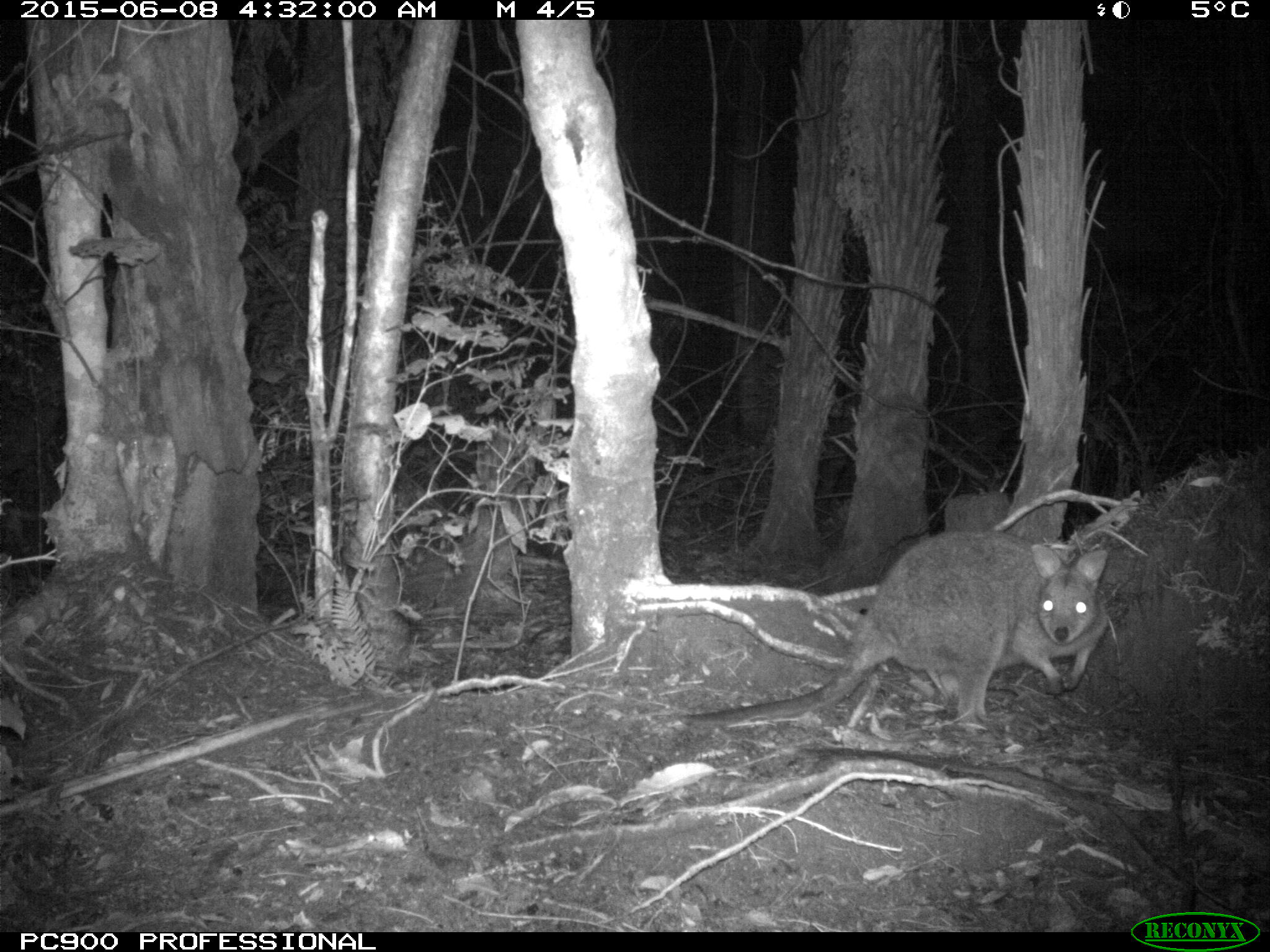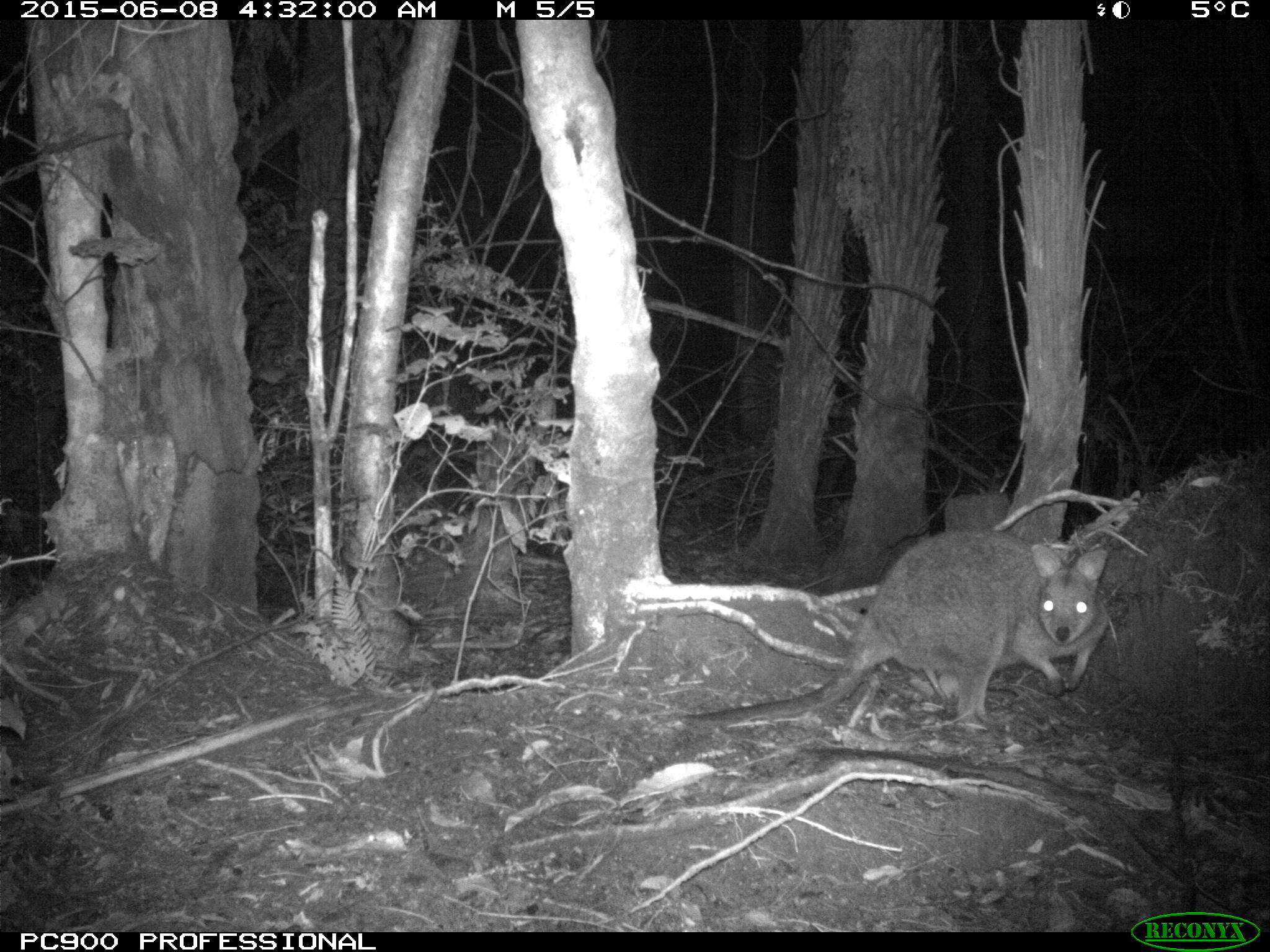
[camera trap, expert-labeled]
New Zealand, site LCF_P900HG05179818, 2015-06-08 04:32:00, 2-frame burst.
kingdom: Animalia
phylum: Chordata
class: Mammalia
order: Diprotodontia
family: Macropodidae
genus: Notamacropus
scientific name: Notamacropus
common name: wallaby